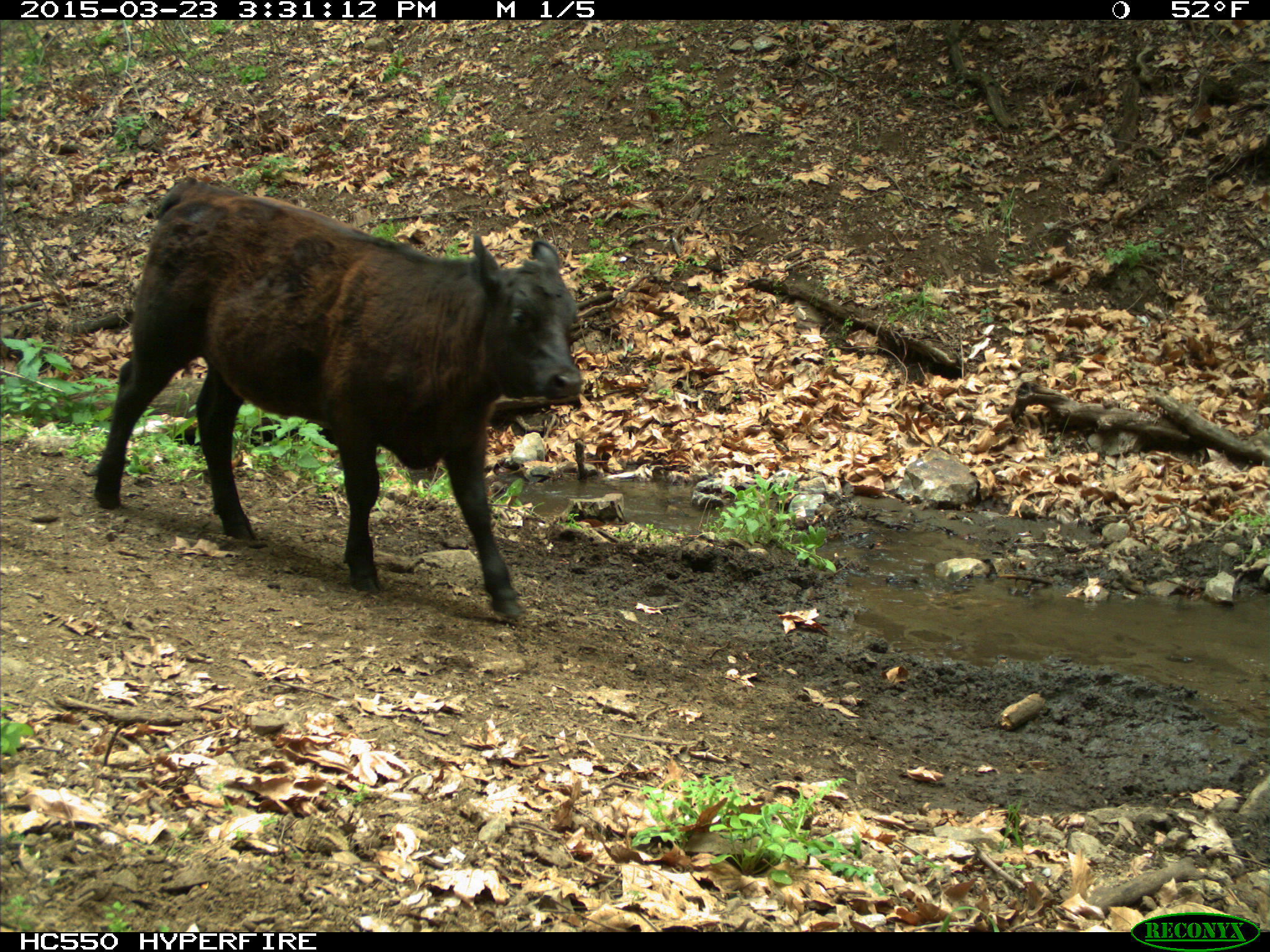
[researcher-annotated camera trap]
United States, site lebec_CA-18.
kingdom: Animalia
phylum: Chordata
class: Mammalia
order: Artiodactyla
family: Bovidae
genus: Bos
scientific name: Bos taurus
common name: domestic cow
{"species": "Bos taurus (domestic cow)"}